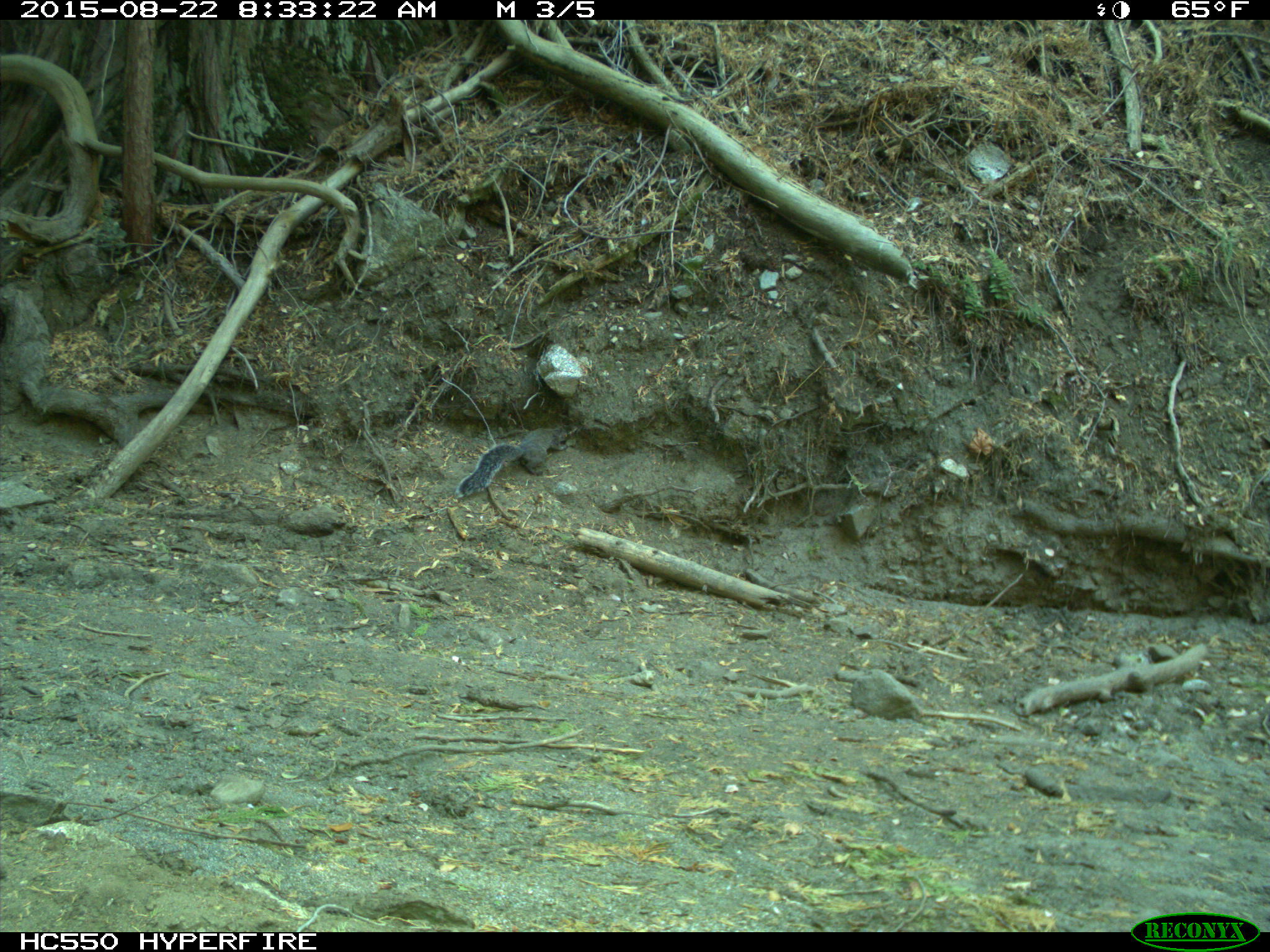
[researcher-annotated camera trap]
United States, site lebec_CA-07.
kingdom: Animalia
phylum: Chordata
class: Mammalia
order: Rodentia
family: Sciuridae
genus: Sciurus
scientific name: Sciurus carolinensis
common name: eastern gray squirrel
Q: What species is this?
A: Sciurus carolinensis (eastern gray squirrel).